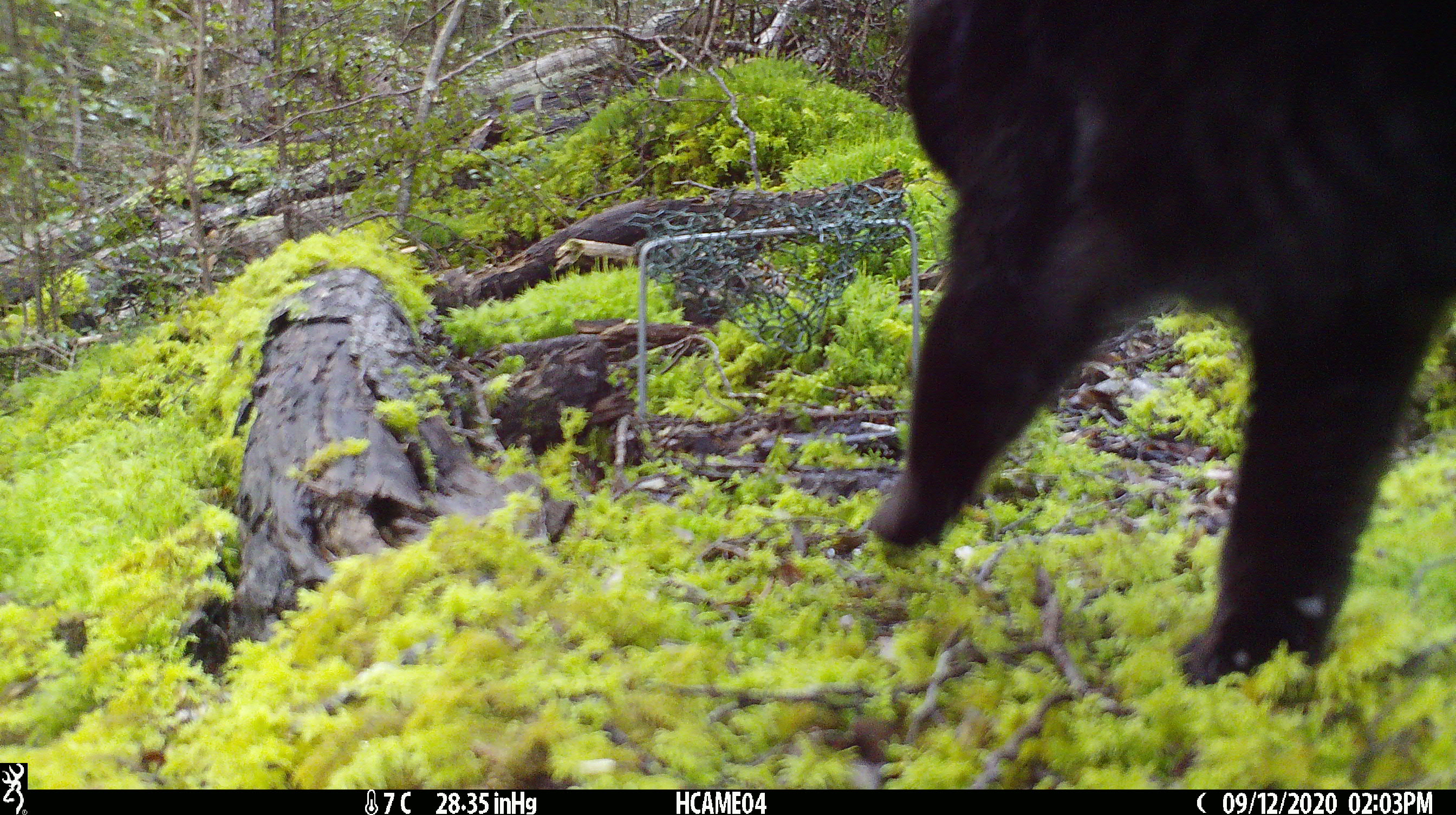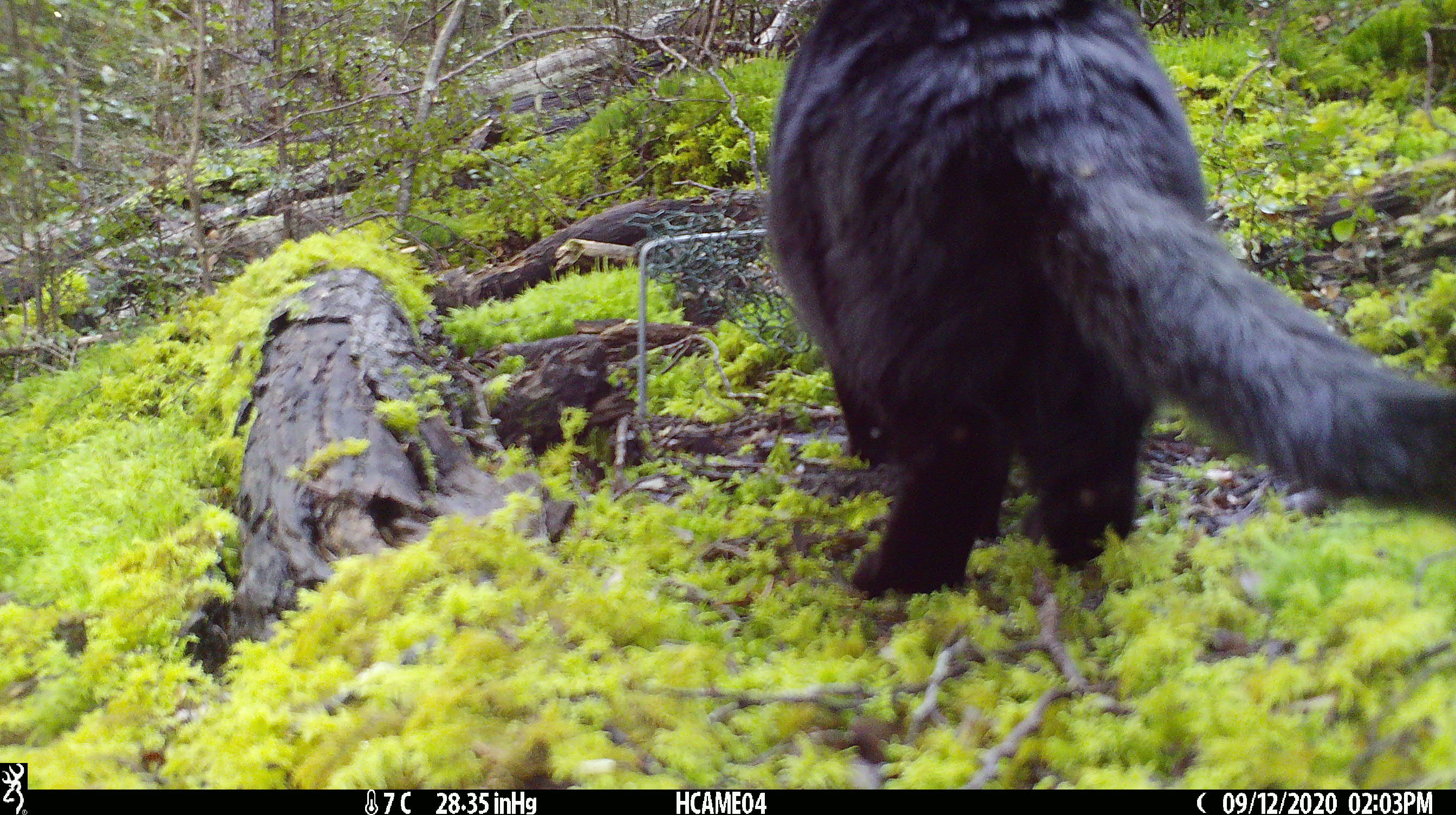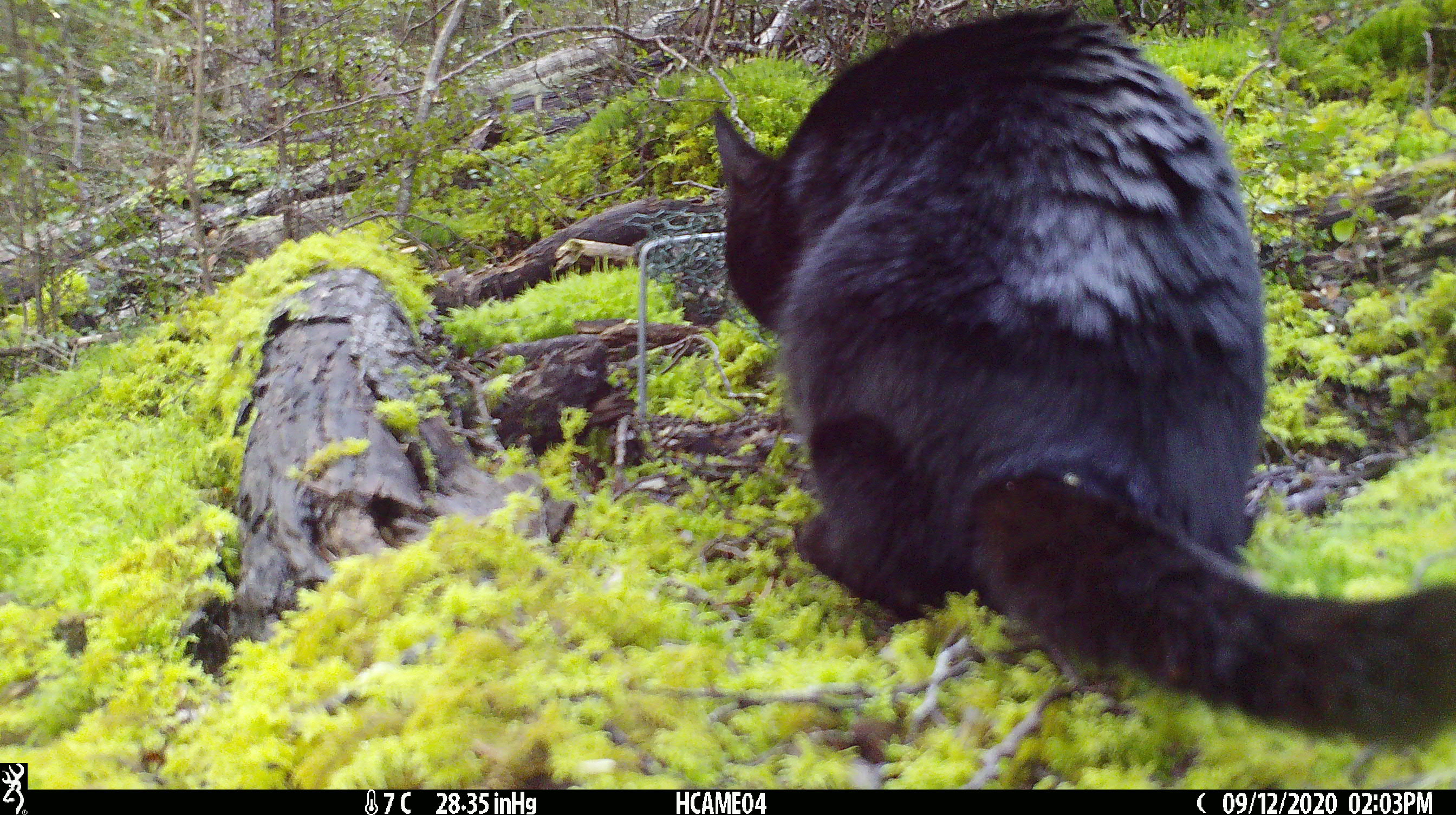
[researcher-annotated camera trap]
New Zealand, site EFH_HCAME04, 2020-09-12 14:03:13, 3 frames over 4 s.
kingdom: Animalia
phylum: Chordata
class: Mammalia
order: Carnivora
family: Felidae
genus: Felis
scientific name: Felis catus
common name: domestic cat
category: cat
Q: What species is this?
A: Cat (domestic cat) (Felis catus).